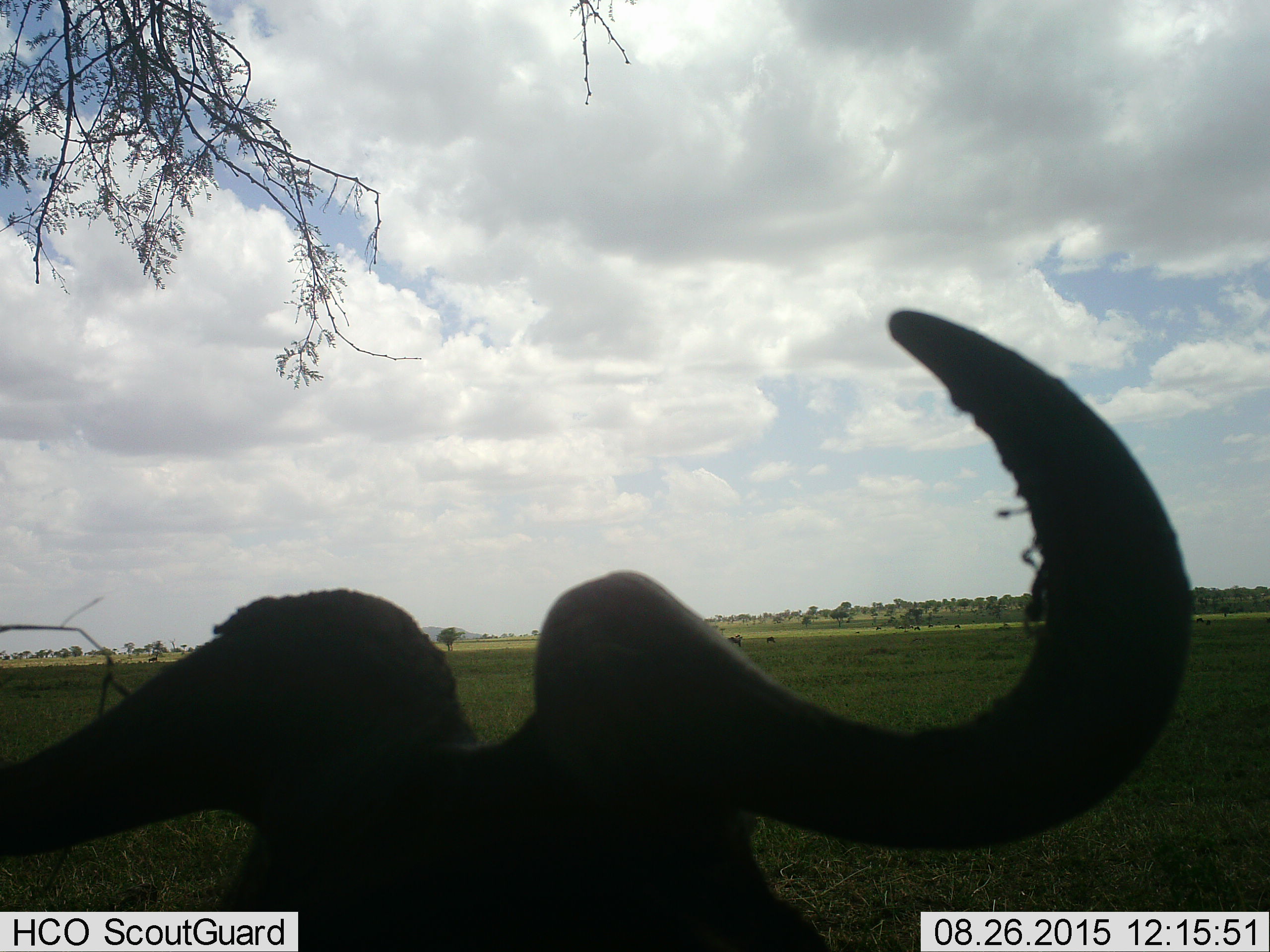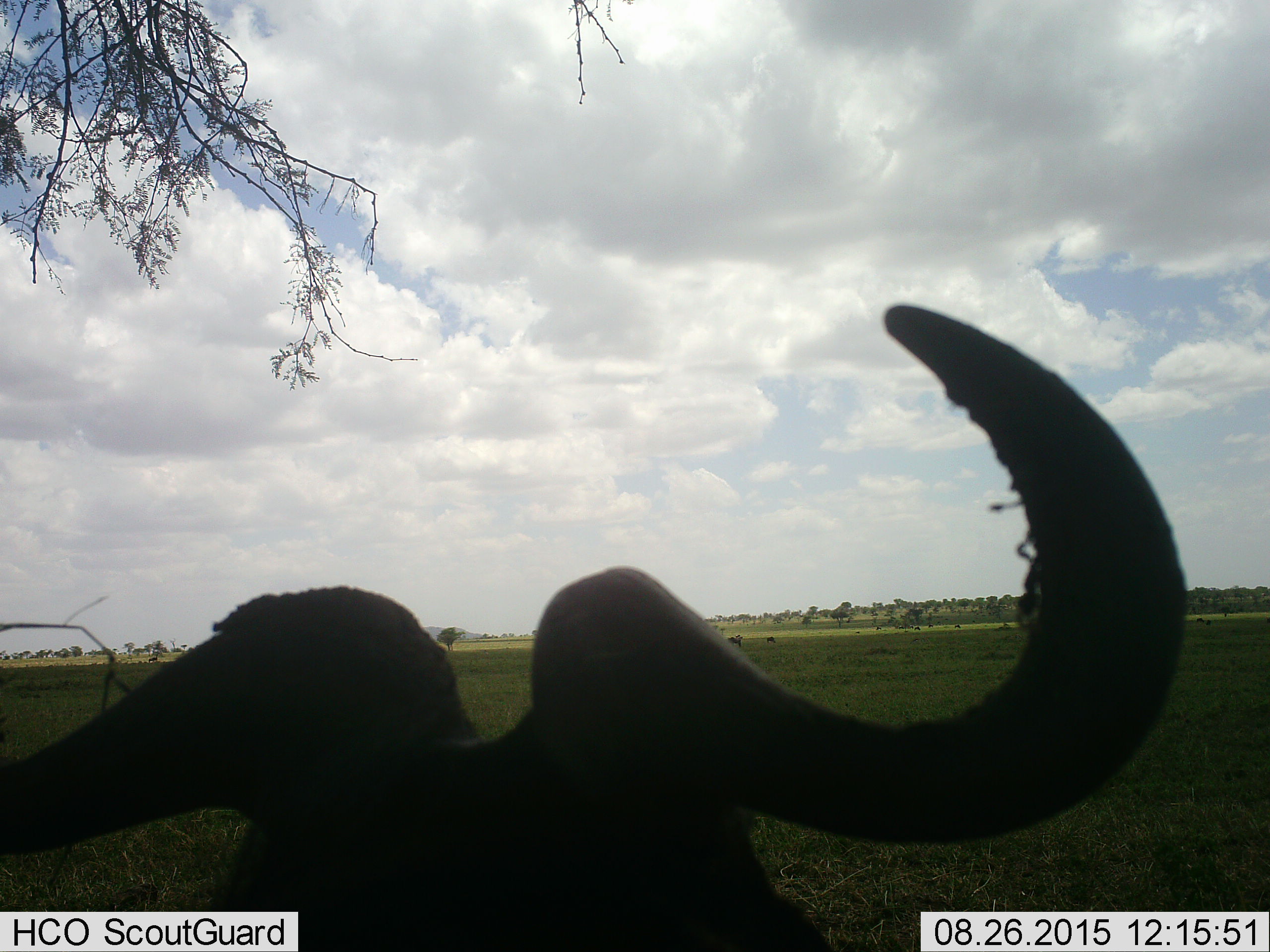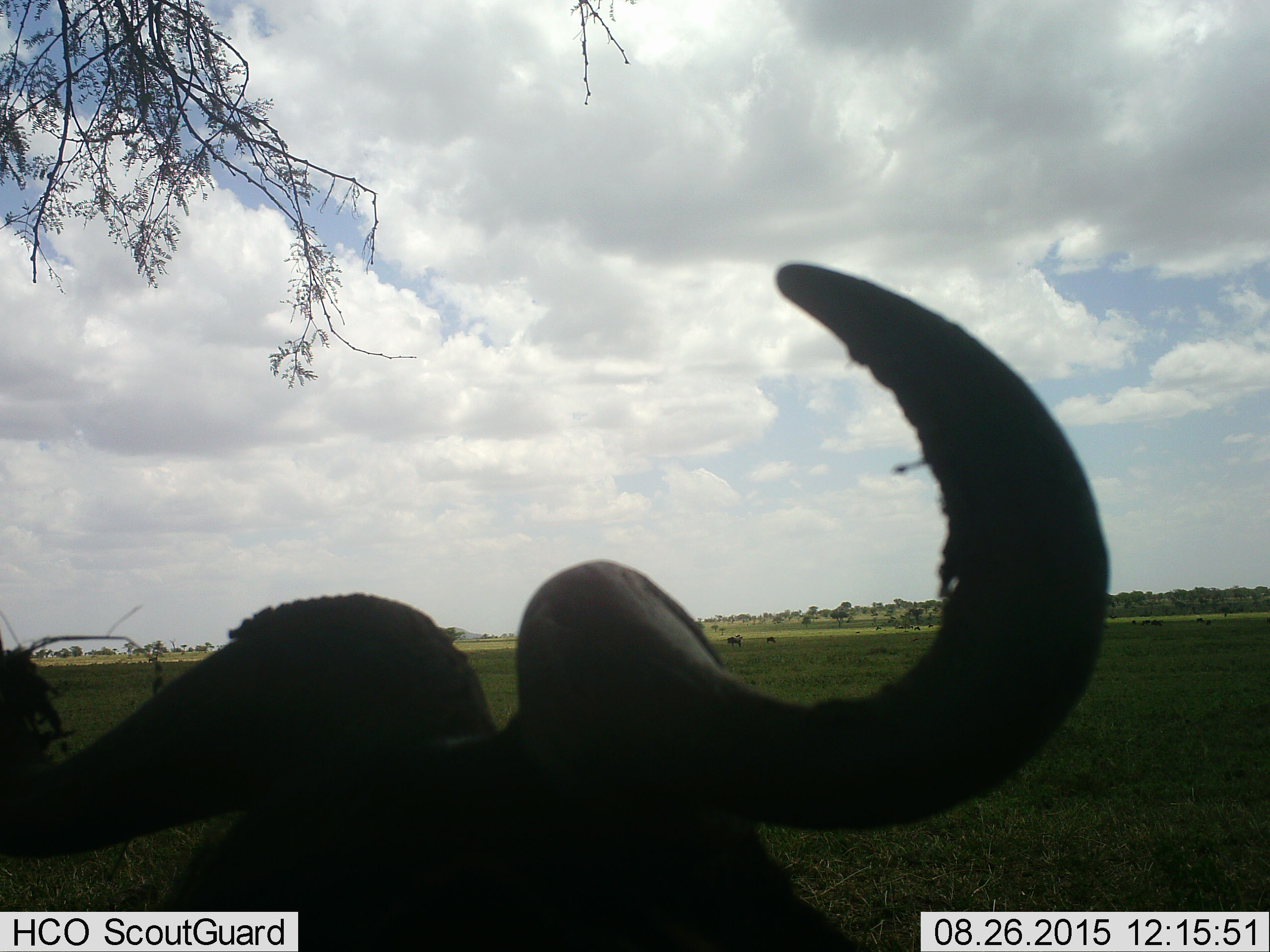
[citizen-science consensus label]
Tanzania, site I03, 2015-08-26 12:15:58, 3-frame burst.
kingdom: Animalia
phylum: Chordata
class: Mammalia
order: Artiodactyla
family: Bovidae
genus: Connochaetes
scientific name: Connochaetes taurinus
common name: blue wildebeest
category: wildebeest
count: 1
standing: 75%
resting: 25%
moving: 0%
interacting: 0%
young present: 0%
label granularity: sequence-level